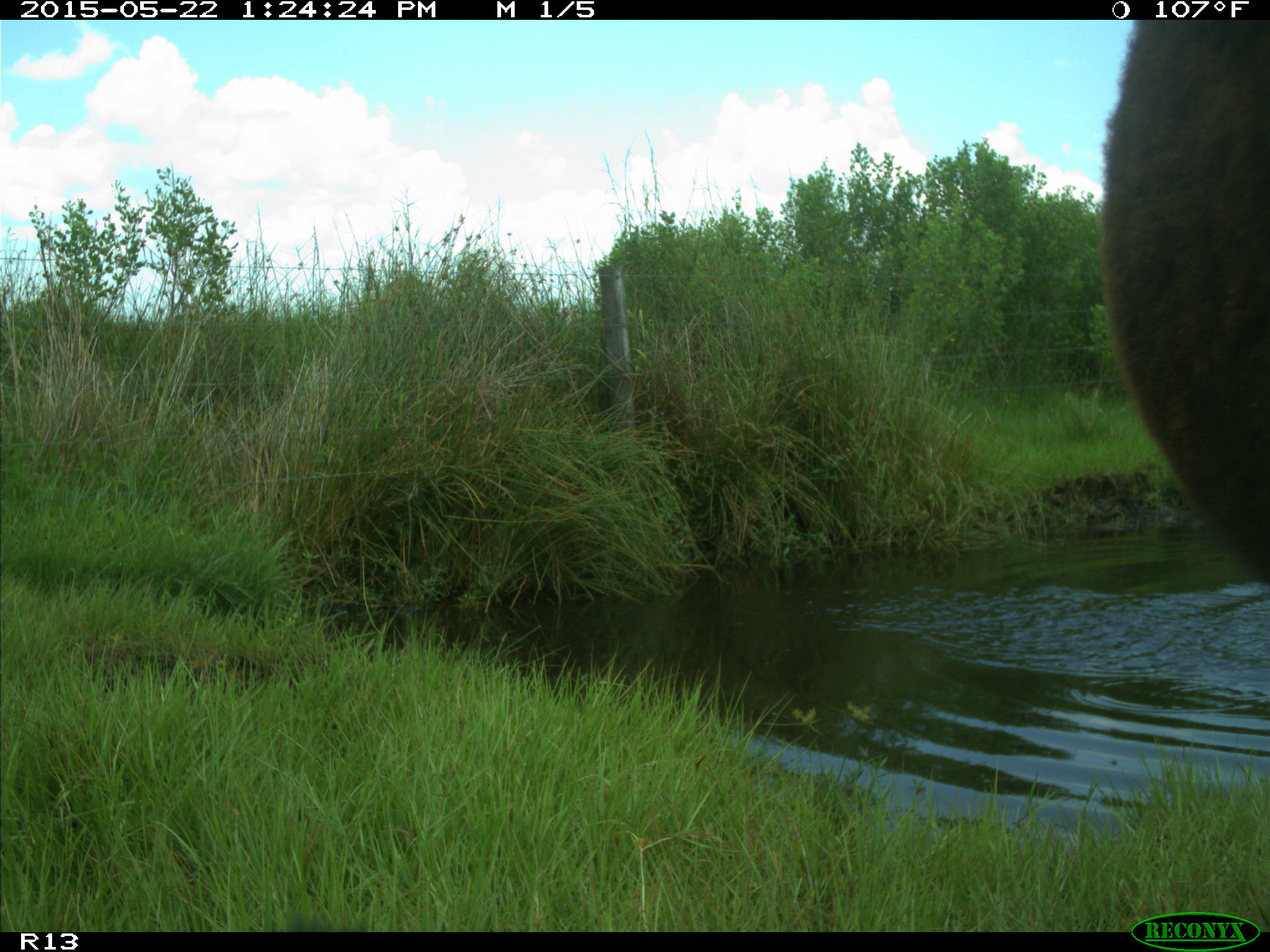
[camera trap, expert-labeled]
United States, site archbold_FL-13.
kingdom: Animalia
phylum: Chordata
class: Mammalia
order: Artiodactyla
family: Bovidae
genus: Bos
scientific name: Bos taurus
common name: domestic cow